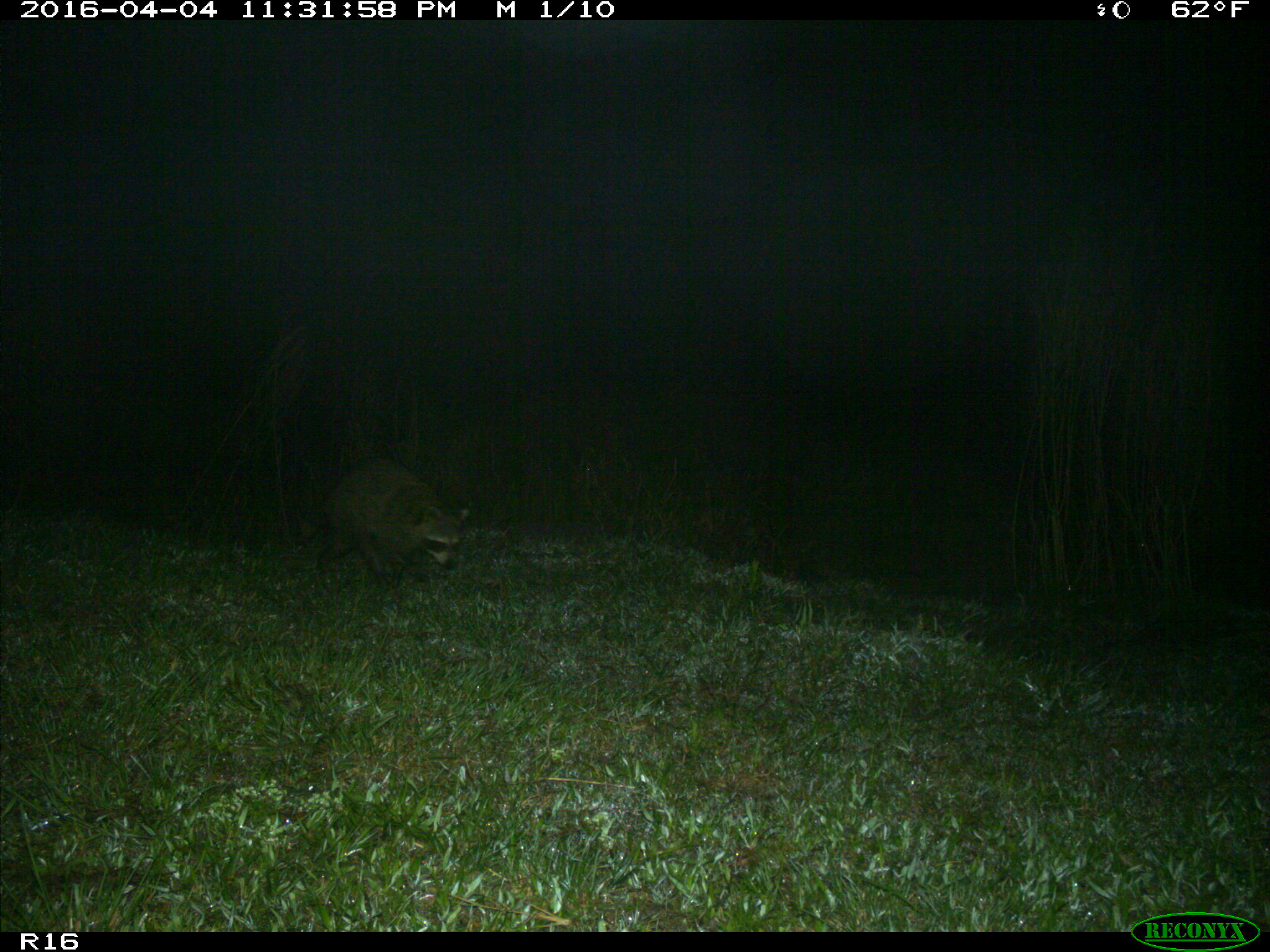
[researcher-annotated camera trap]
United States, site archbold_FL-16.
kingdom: Animalia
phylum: Chordata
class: Mammalia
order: Carnivora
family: Procyonidae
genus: Procyon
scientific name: Procyon lotor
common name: common raccoon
Procyon lotor (common raccoon).